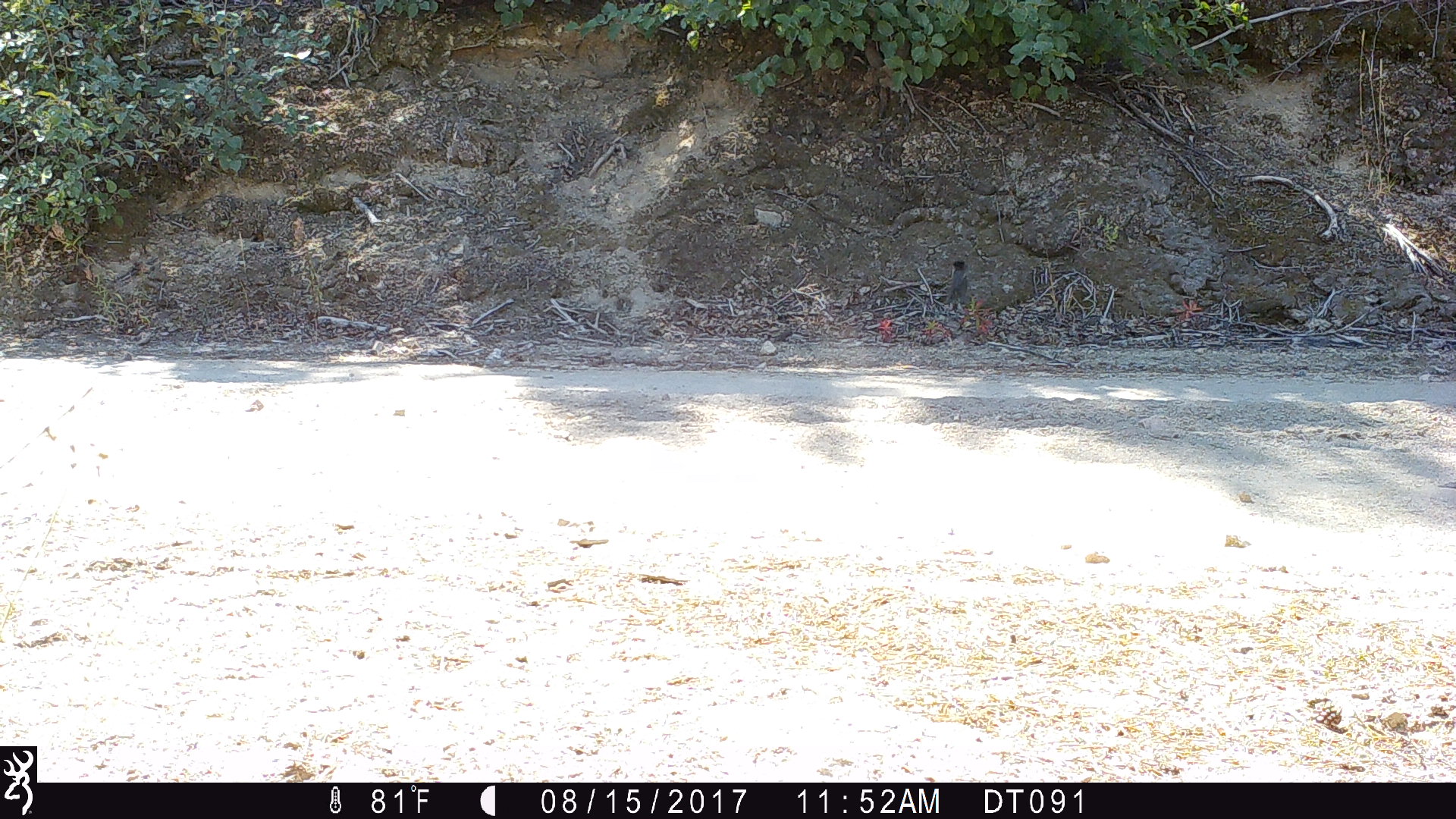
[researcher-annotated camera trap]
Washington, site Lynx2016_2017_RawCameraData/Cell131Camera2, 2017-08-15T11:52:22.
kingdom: Animalia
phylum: Chordata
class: Mammalia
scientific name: Mammalia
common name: small mammal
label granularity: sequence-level